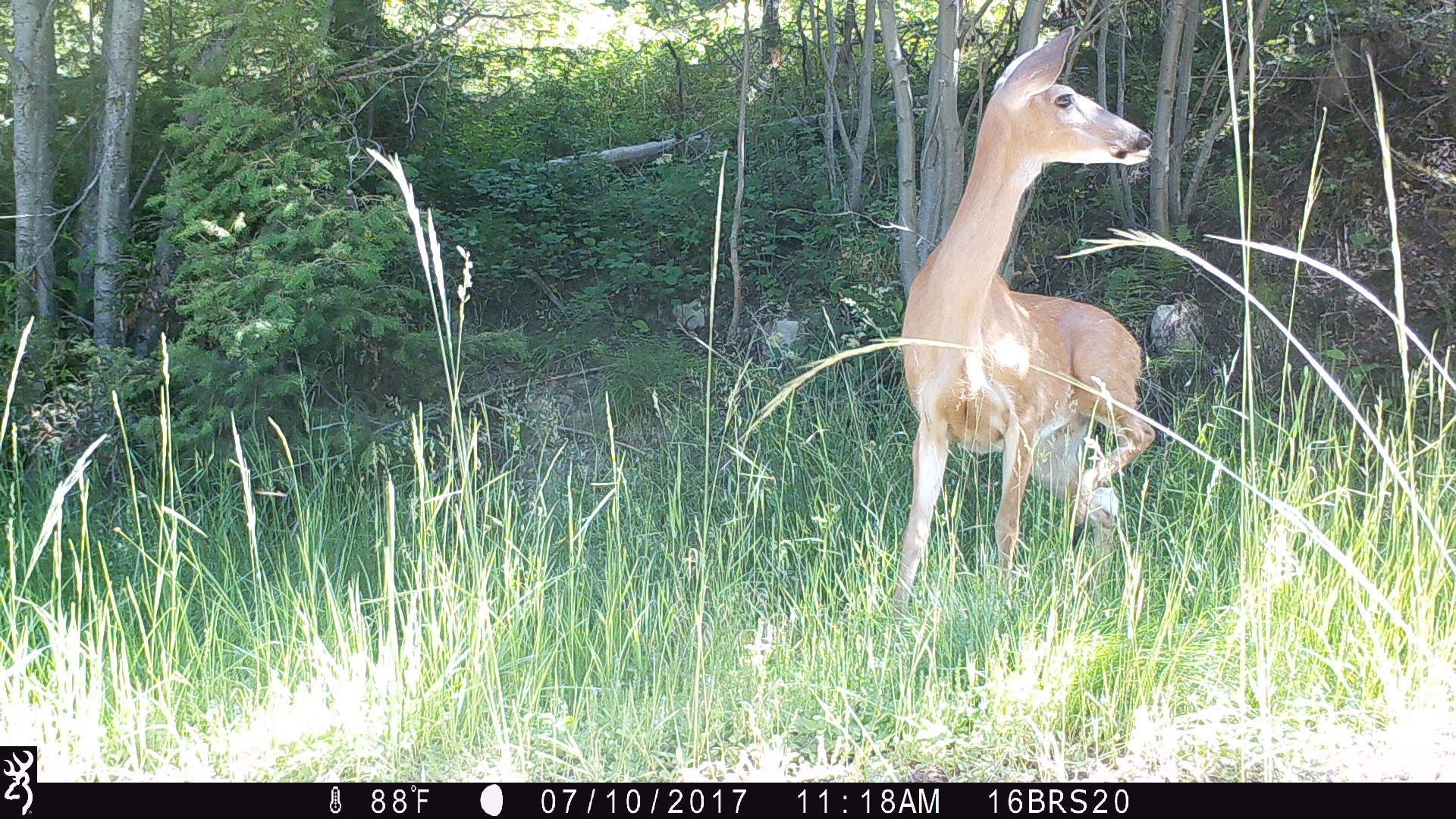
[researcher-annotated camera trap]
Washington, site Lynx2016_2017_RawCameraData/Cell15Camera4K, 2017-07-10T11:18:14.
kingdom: Animalia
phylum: Chordata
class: Mammalia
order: Artiodactyla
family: Cervidae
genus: Odocoileus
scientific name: Odocoileus virginianus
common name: white-tailed deer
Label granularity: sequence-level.